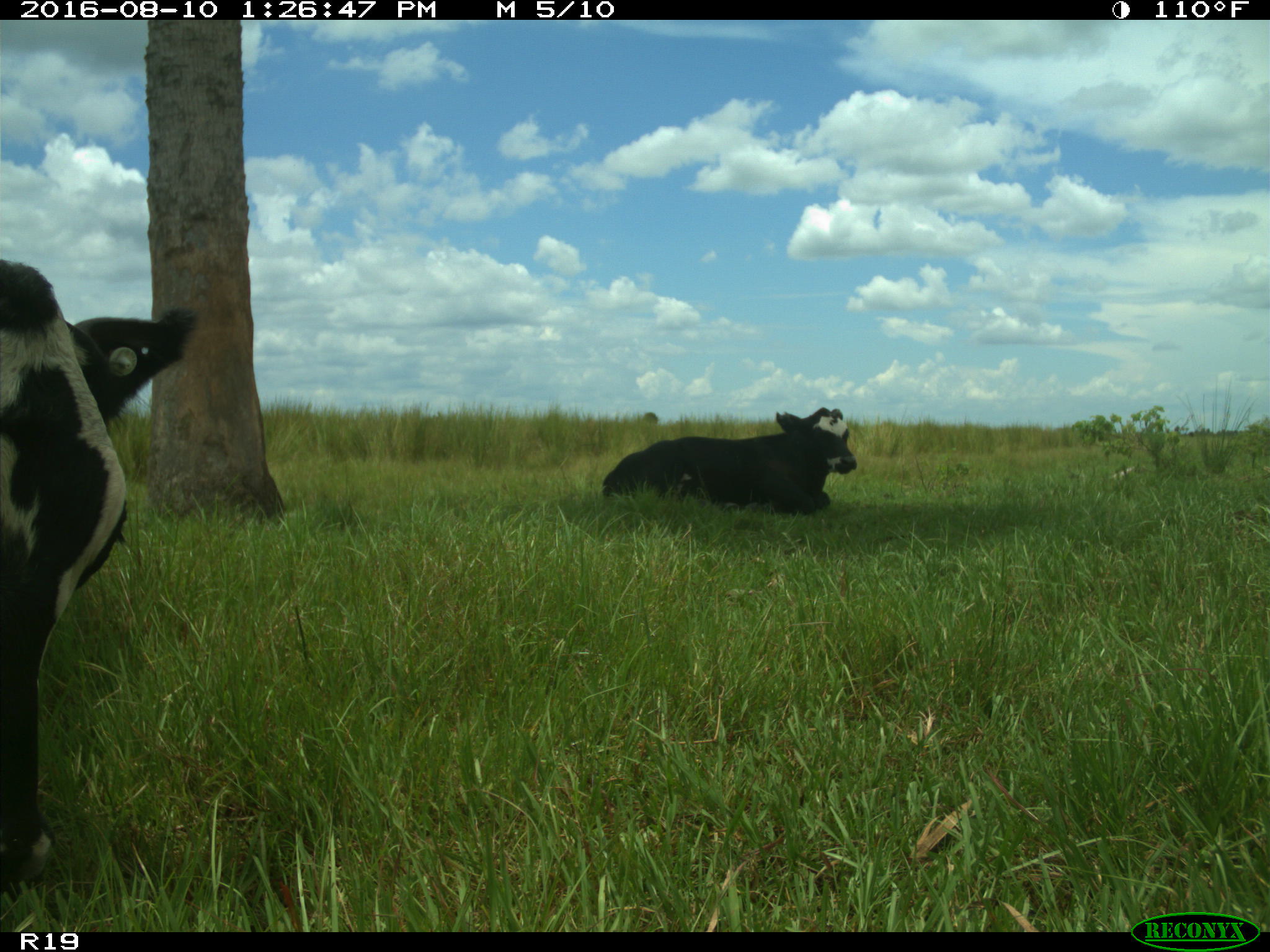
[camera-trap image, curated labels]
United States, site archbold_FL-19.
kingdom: Animalia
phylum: Chordata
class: Mammalia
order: Artiodactyla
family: Bovidae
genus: Bos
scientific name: Bos taurus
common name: domestic cow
Bos taurus (domestic cow).